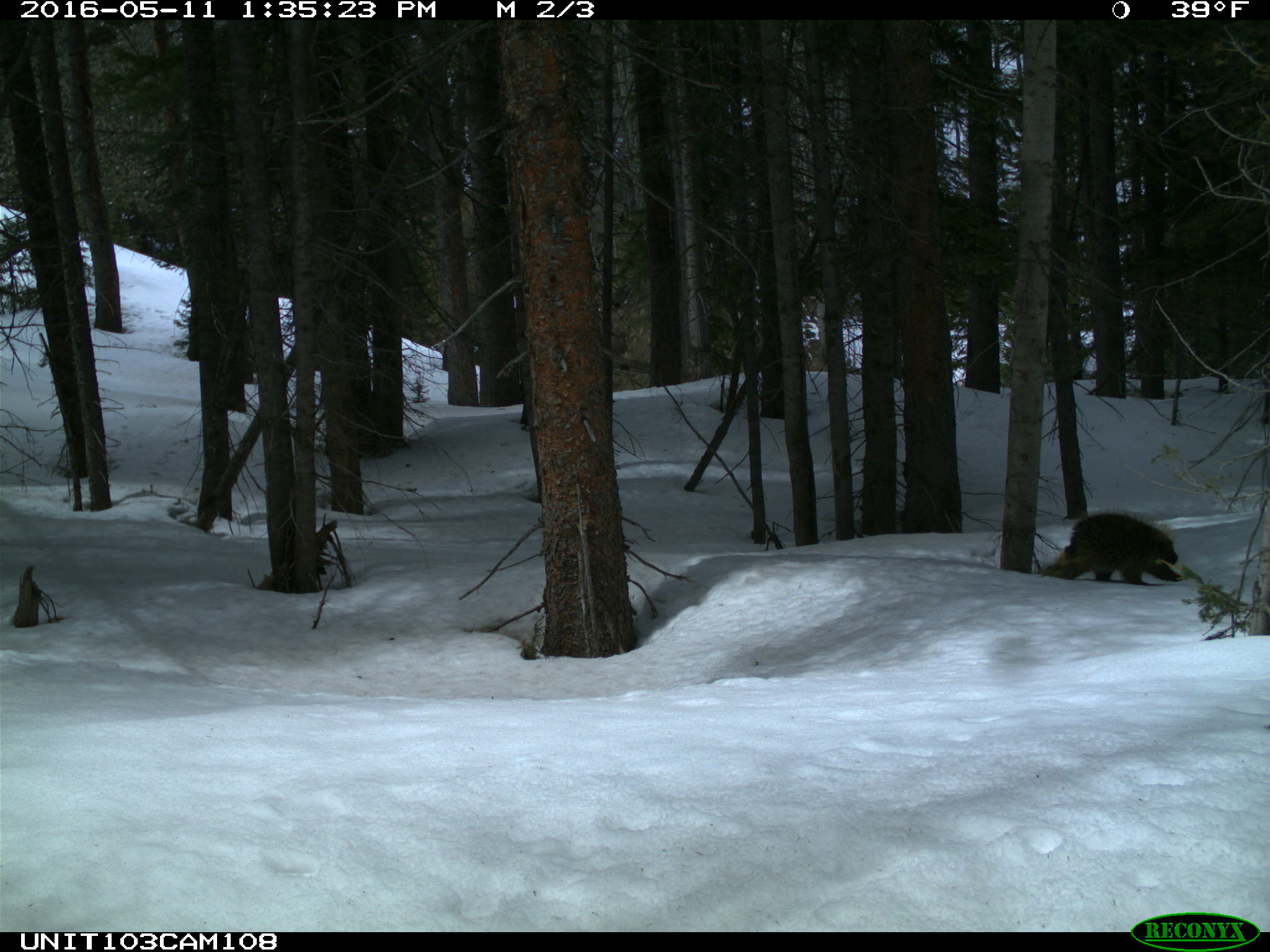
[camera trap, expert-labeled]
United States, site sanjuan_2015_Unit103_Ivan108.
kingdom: Animalia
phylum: Chordata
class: Mammalia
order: Rodentia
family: Erethizontidae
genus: Erethizon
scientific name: Erethizon dorsatum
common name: north american porcupine